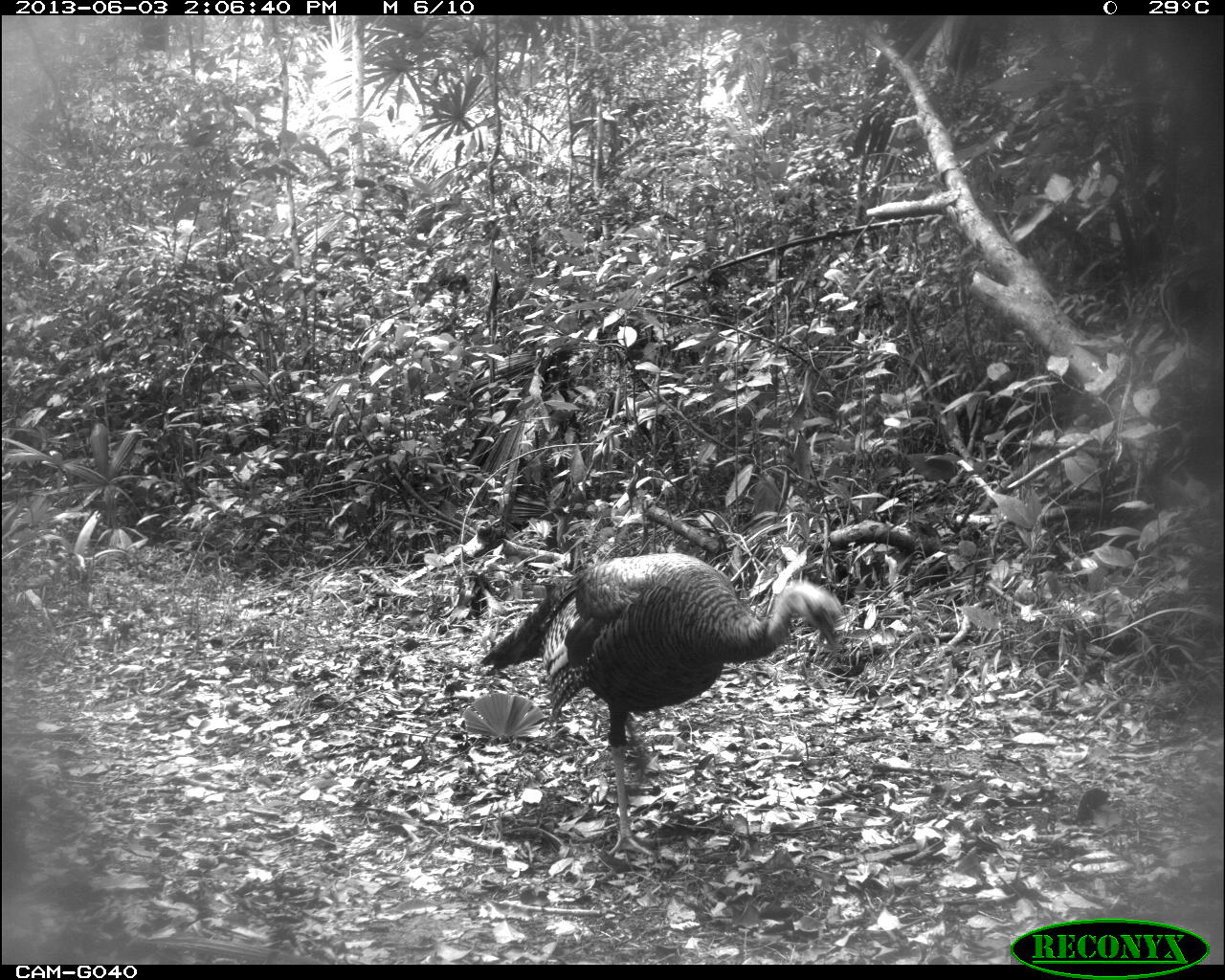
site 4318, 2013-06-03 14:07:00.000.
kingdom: Animalia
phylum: Chordata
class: Aves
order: Galliformes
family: Phasianidae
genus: Meleagris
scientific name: Meleagris ocellata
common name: ocellated turkey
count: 1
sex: male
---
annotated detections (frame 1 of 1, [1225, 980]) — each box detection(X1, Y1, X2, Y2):
meleagris ocellata: detection(479, 551, 848, 858)